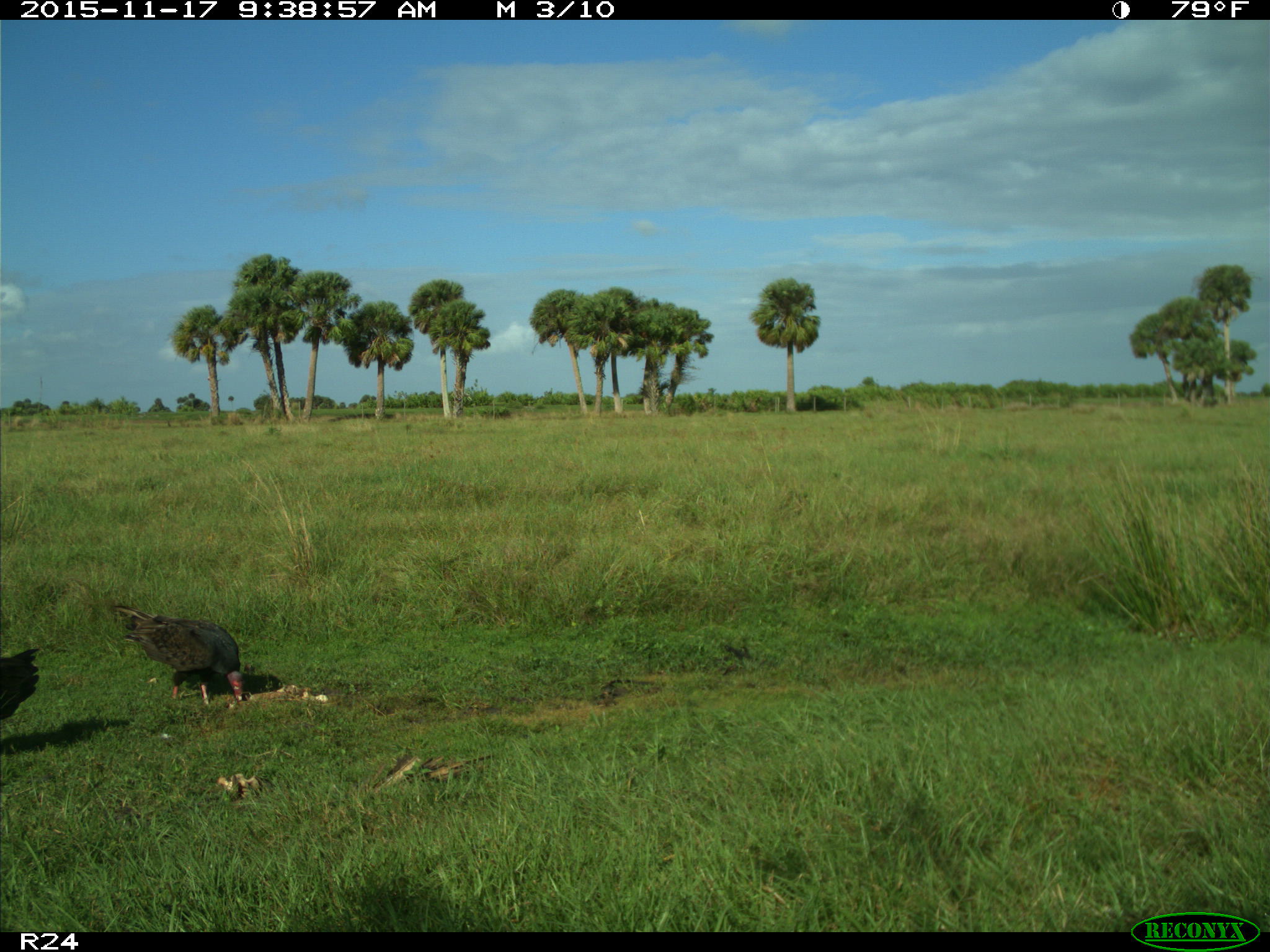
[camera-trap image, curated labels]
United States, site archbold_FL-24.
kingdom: Animalia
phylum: Chordata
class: Aves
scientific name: Aves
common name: birds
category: unidentified bird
Unidentified bird (birds) (Aves).